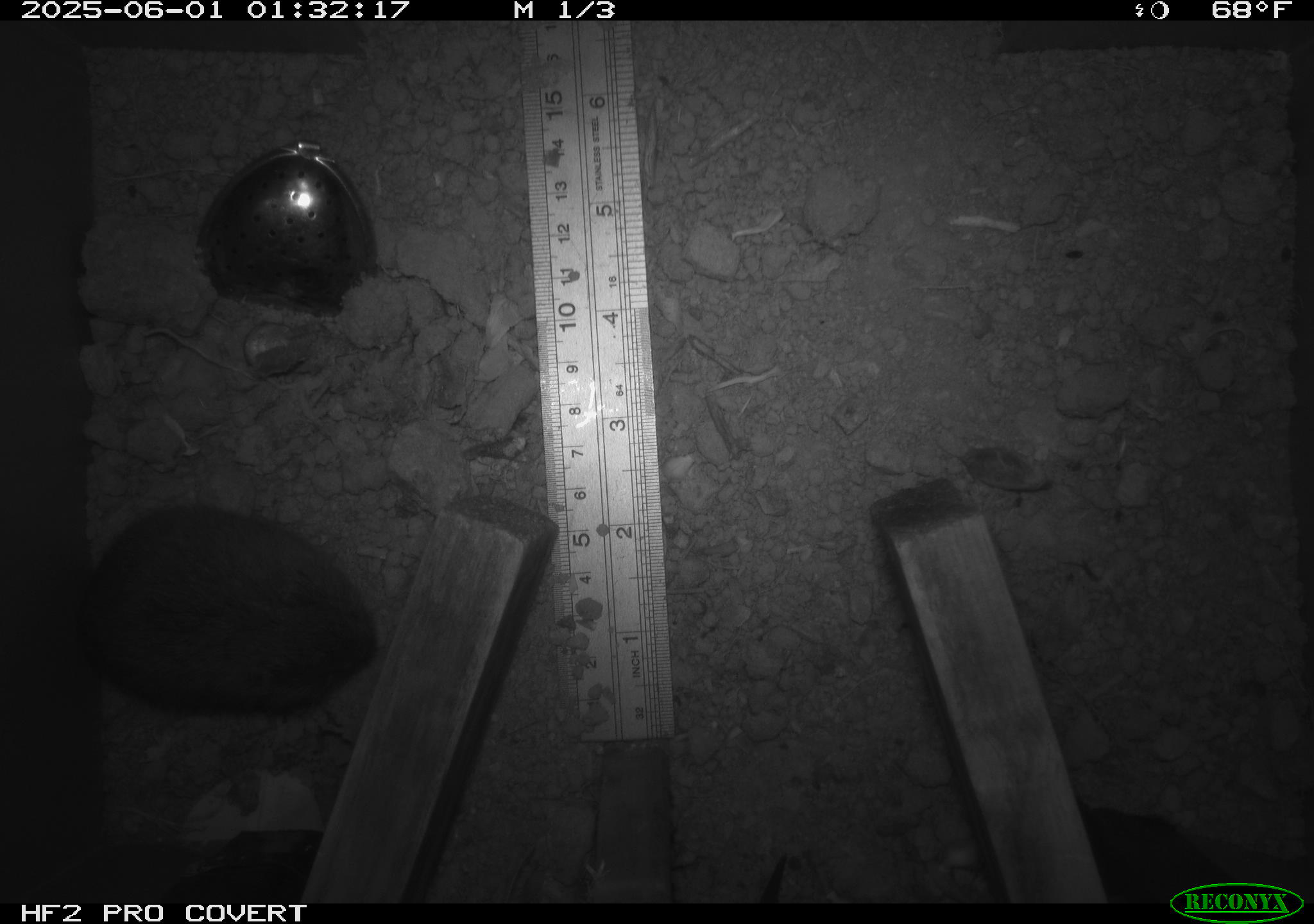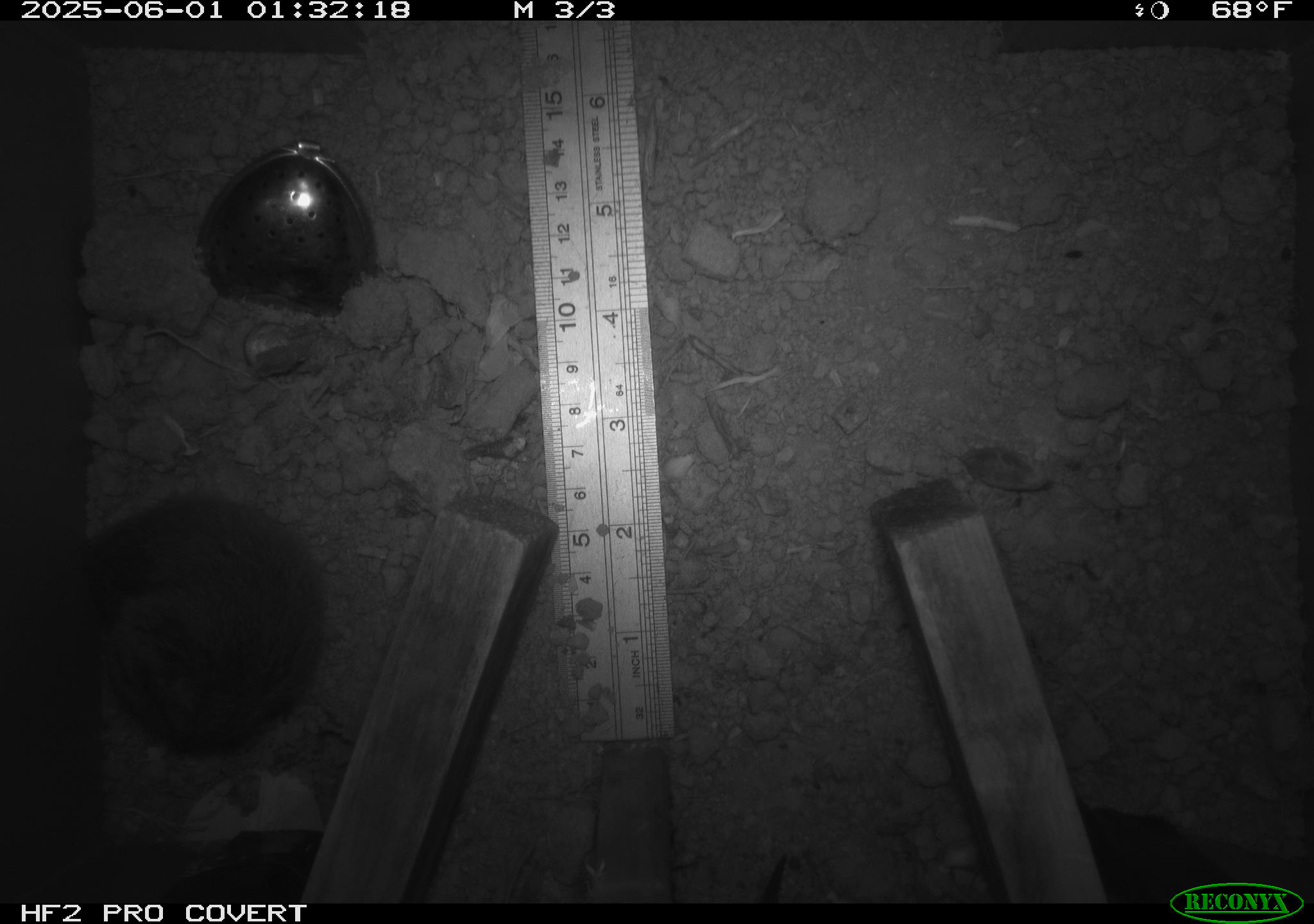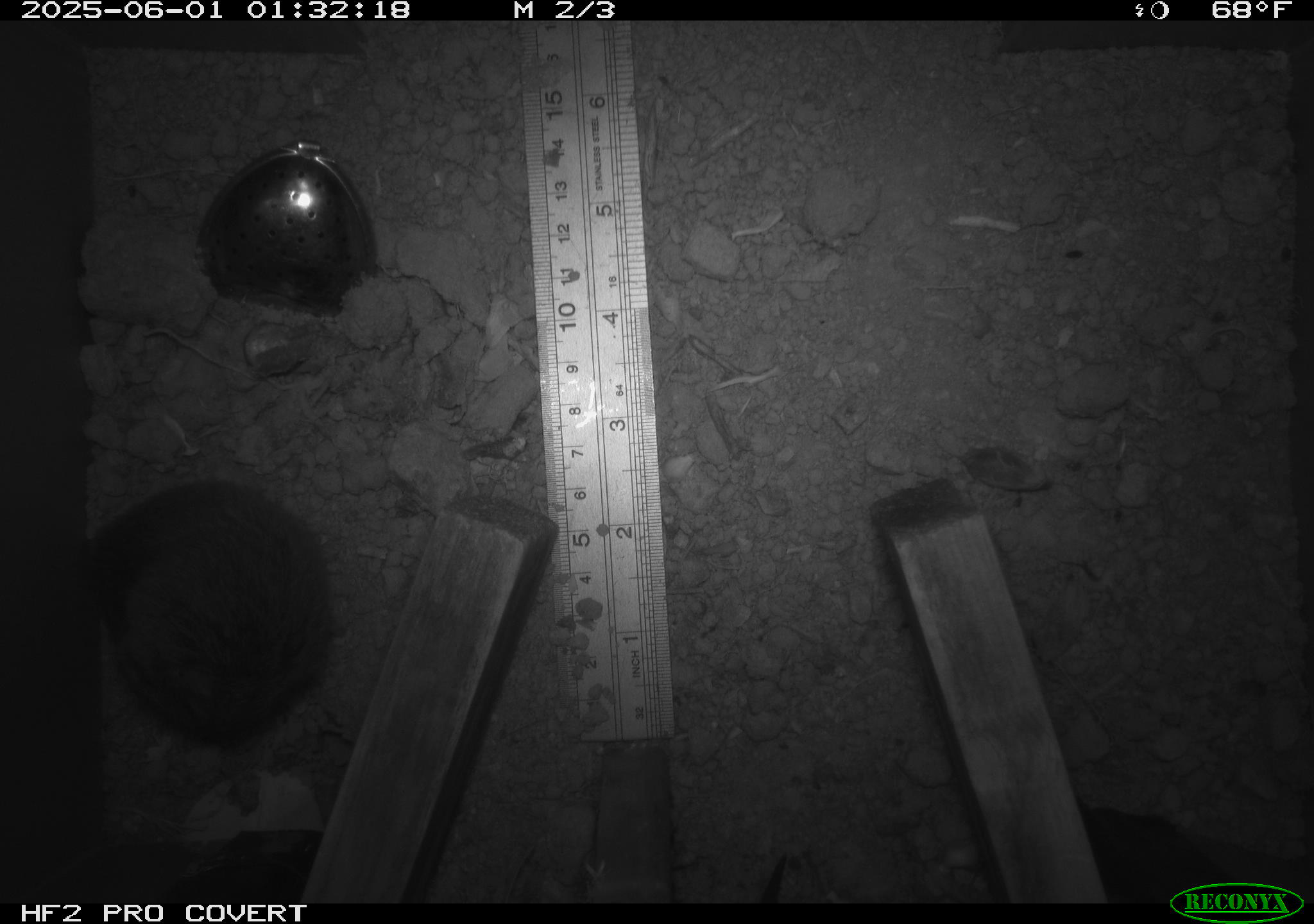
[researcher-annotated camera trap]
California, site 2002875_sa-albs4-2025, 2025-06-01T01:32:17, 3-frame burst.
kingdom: Animalia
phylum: Chordata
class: Mammalia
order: Rodentia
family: Cricetidae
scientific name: Arvicolinae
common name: voles, lemmings, and muskrats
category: arvicolinae subfamily